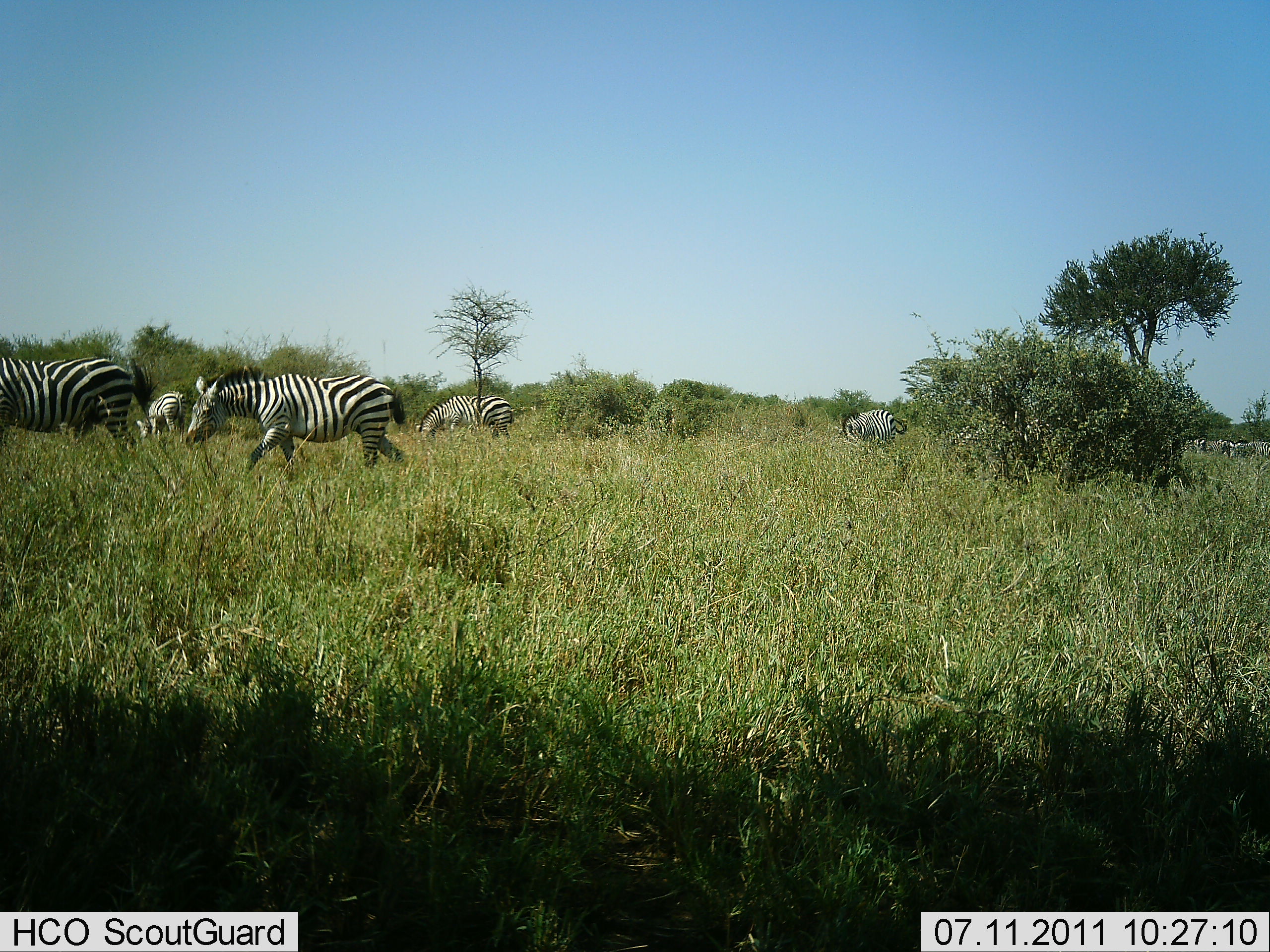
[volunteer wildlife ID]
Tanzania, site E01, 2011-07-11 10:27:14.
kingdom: Animalia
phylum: Chordata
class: Mammalia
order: Perissodactyla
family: Equidae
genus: Equus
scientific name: Equus quagga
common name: plains zebra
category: zebra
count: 5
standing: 0%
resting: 0%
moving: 85%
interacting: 0%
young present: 8%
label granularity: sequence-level